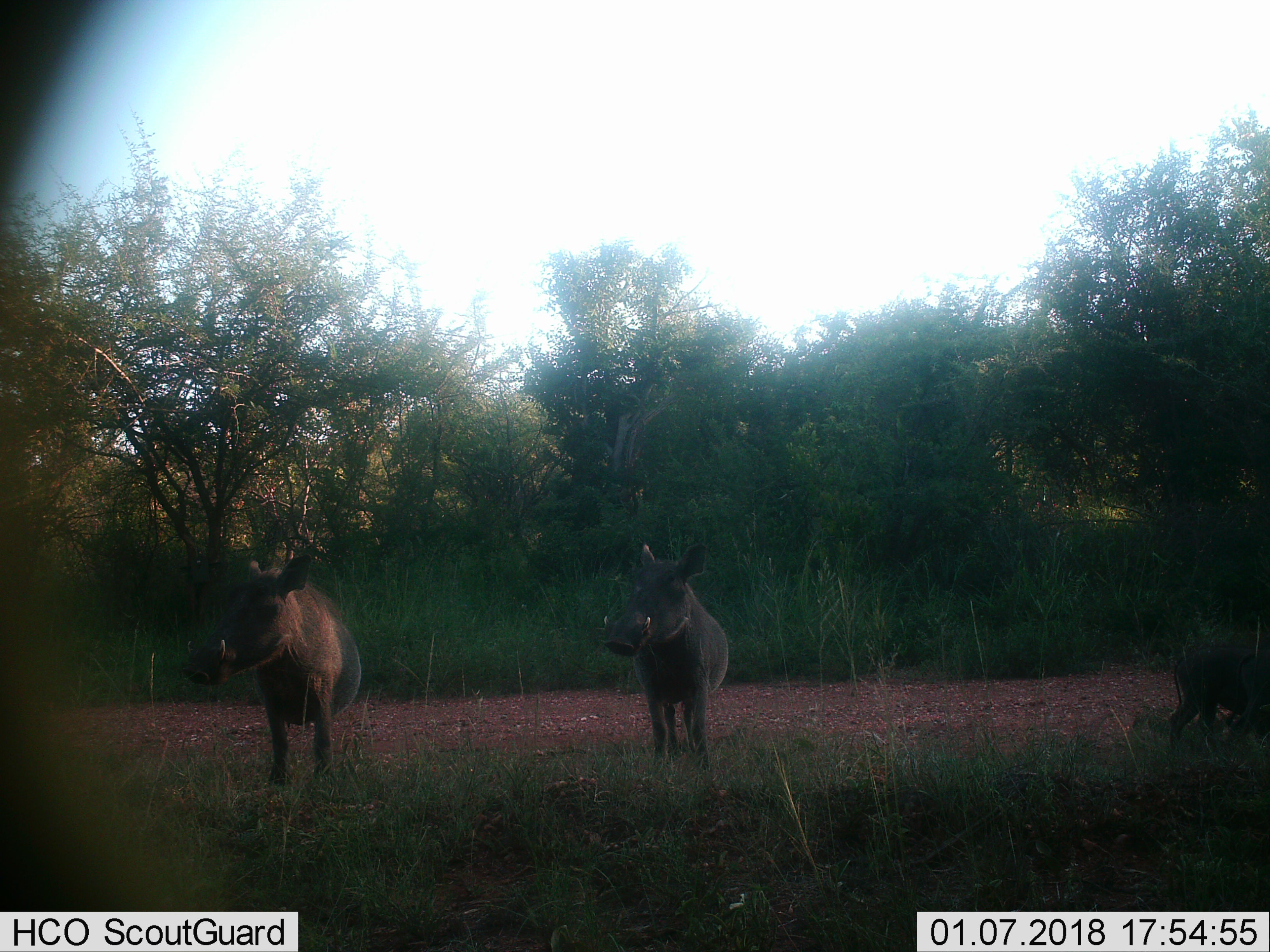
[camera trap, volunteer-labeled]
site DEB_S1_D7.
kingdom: Animalia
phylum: Chordata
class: Mammalia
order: Artiodactyla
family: Suidae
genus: Phacochoerus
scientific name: Phacochoerus africanus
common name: warthog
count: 3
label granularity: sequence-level